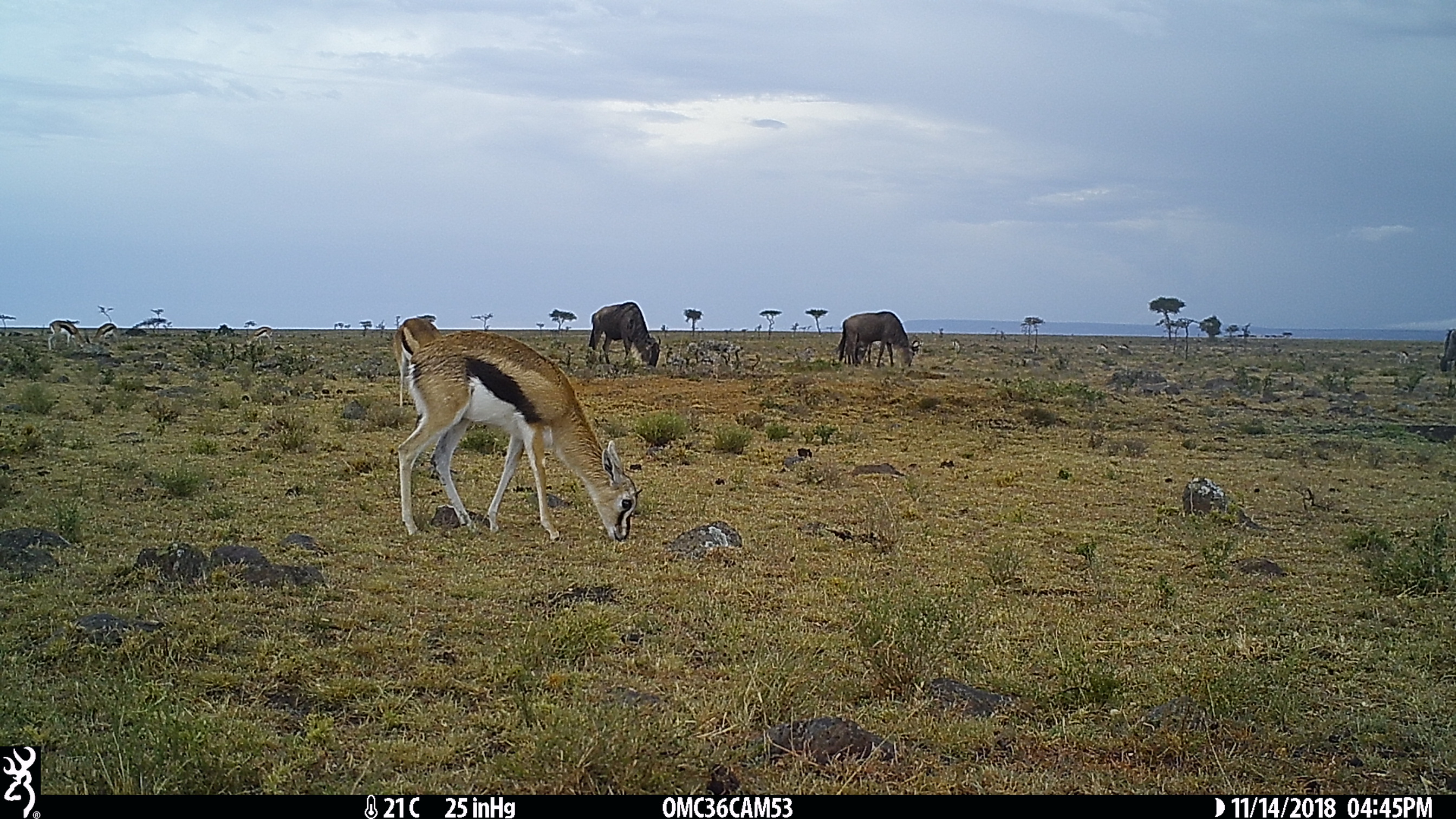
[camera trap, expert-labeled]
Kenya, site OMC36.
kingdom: Animalia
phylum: Chordata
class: Mammalia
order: Artiodactyla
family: Bovidae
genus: Eudorcas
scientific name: Eudorcas thomsonii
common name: thomon's gazelle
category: gazelle thomsons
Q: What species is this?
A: Gazelle thomsons (thomon's gazelle) (Eudorcas thomsonii).